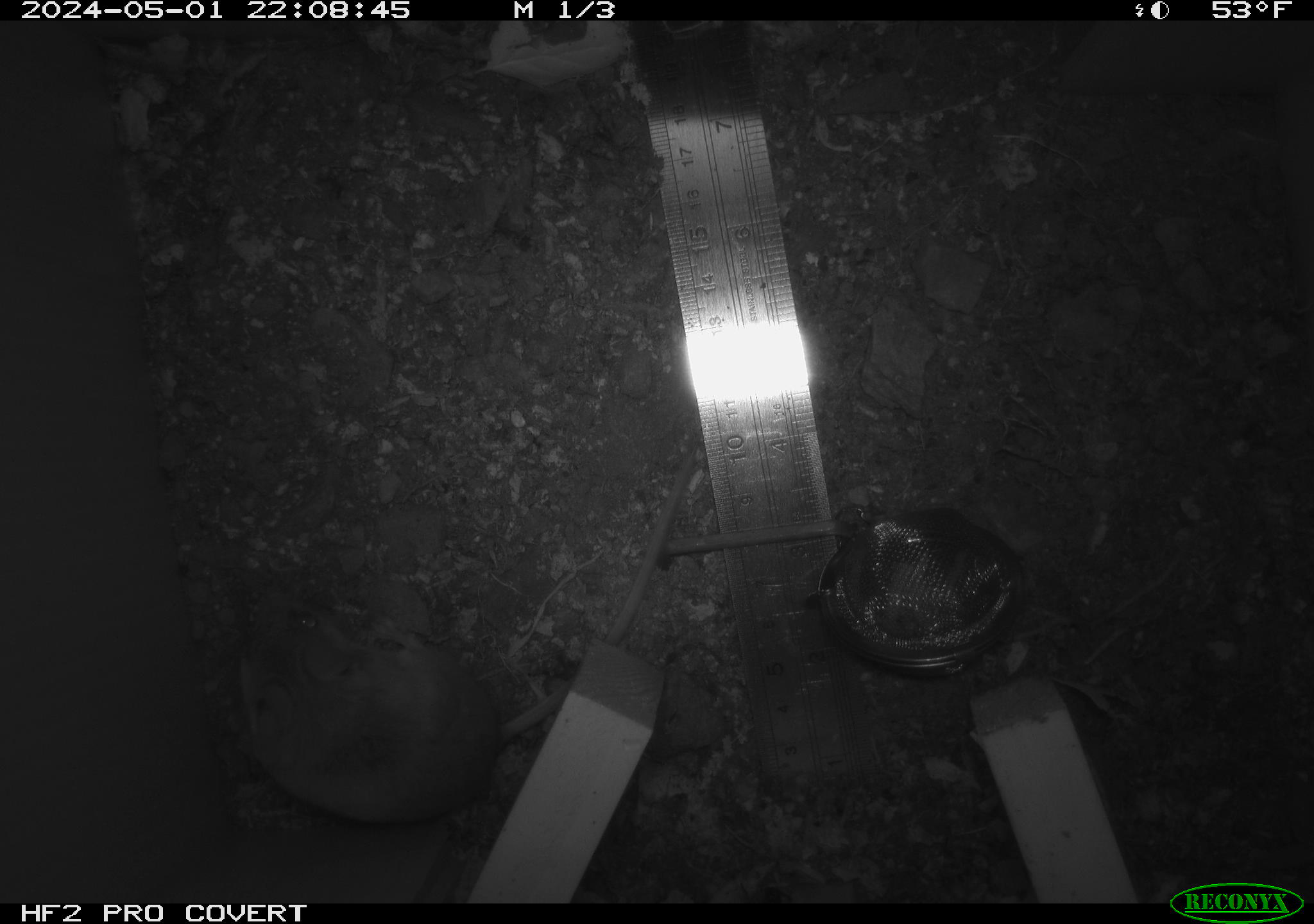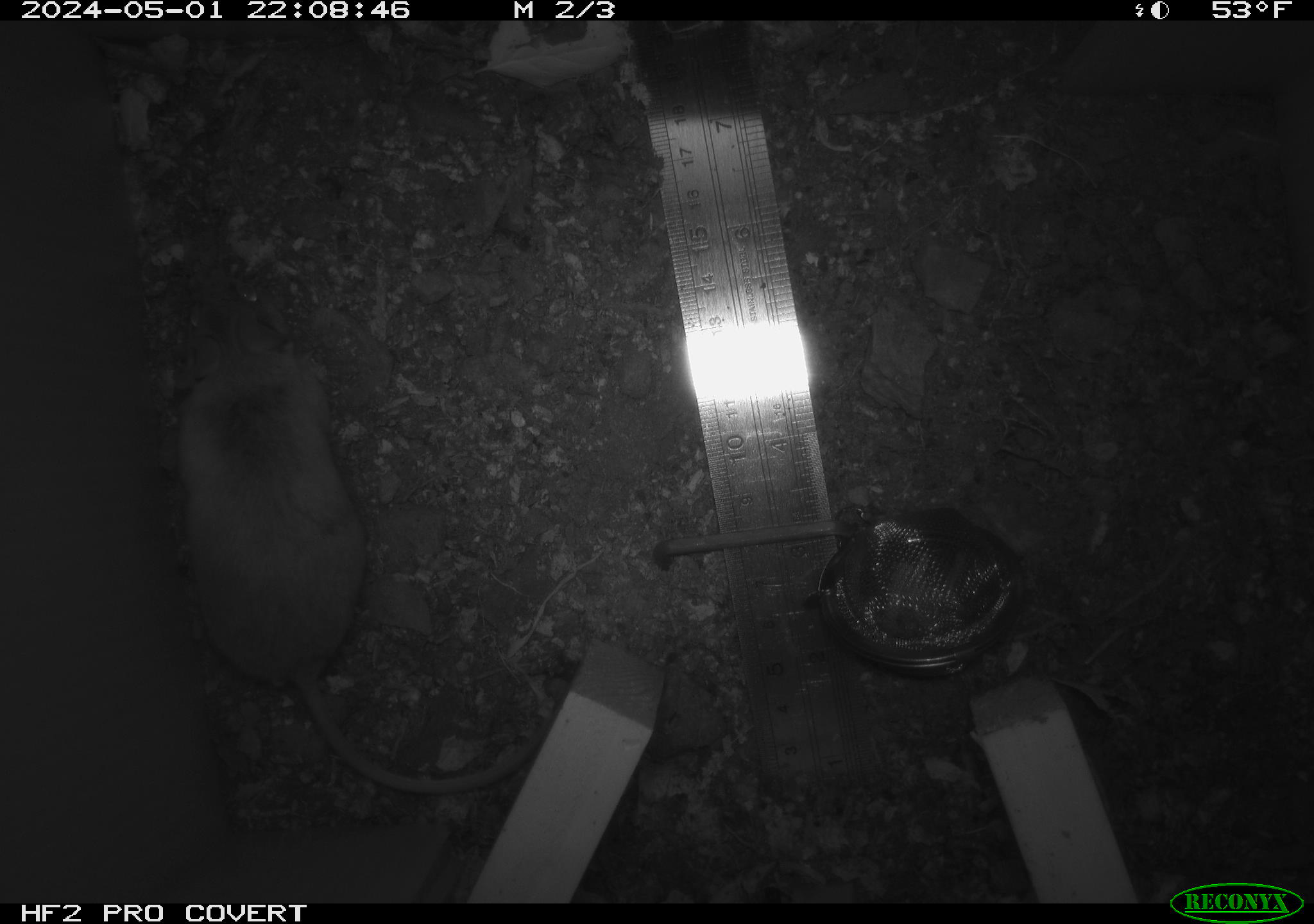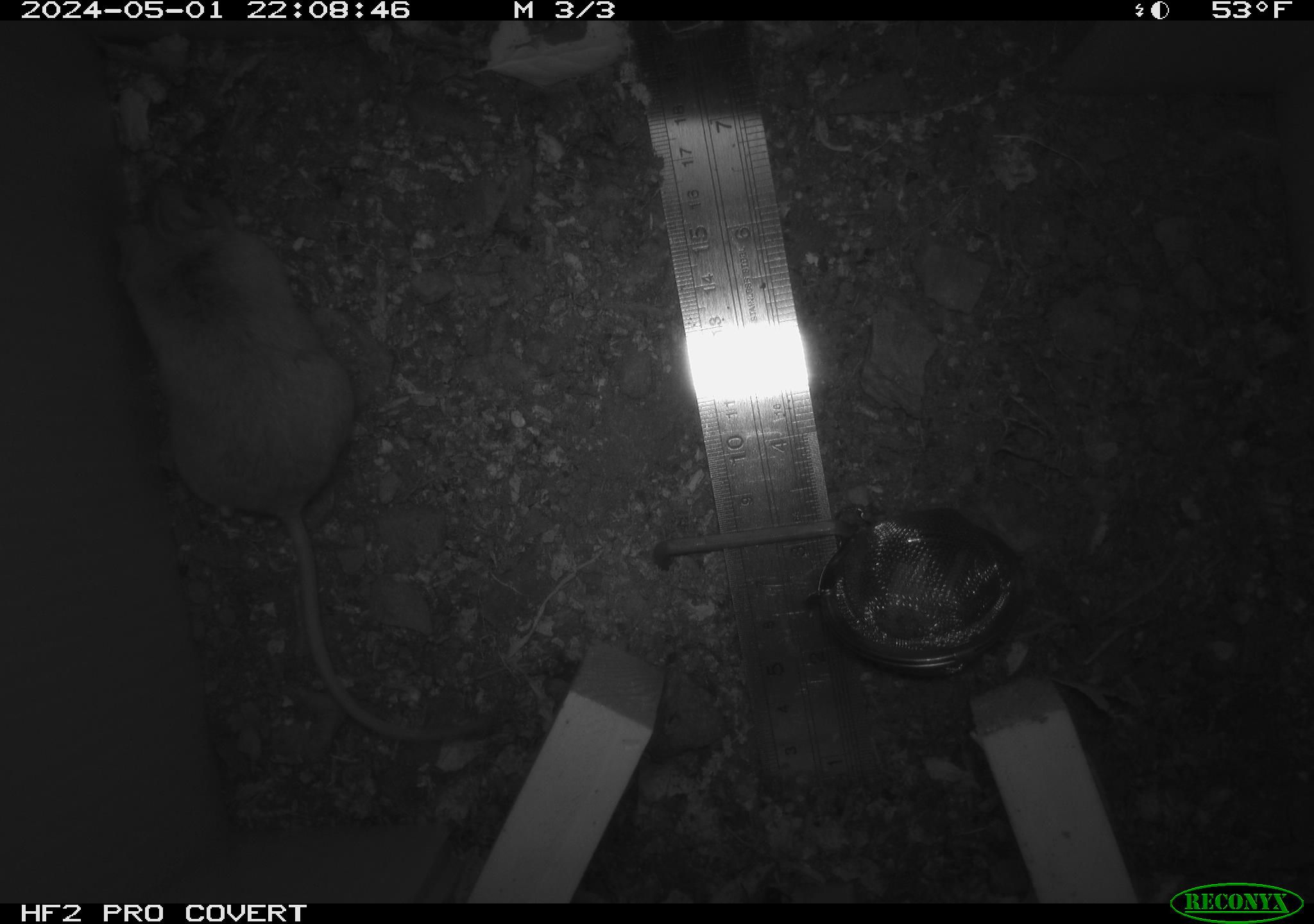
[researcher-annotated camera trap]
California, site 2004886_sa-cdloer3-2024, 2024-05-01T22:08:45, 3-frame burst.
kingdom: Animalia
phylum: Chordata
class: Mammalia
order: Rodentia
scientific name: Rodentia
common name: mouse species